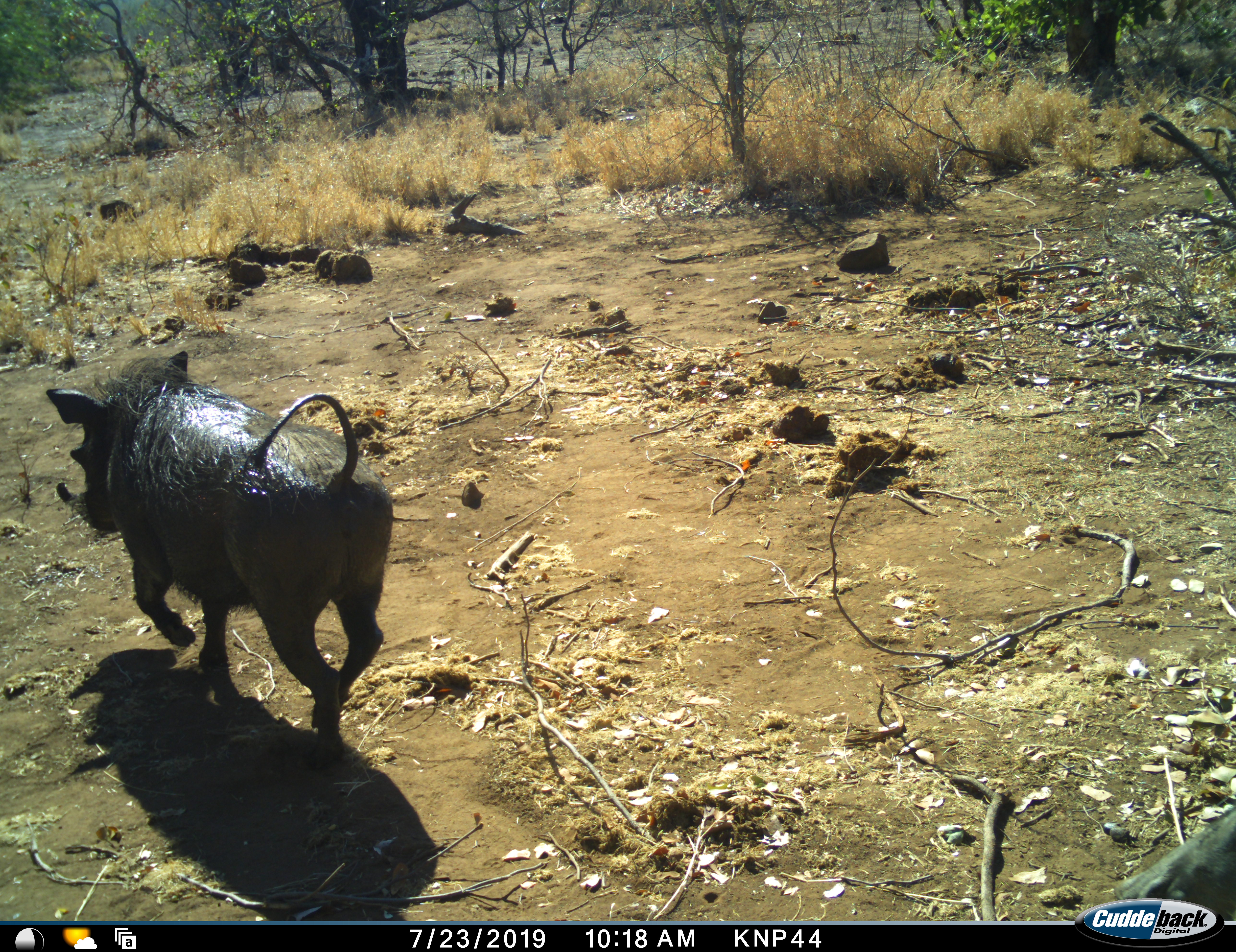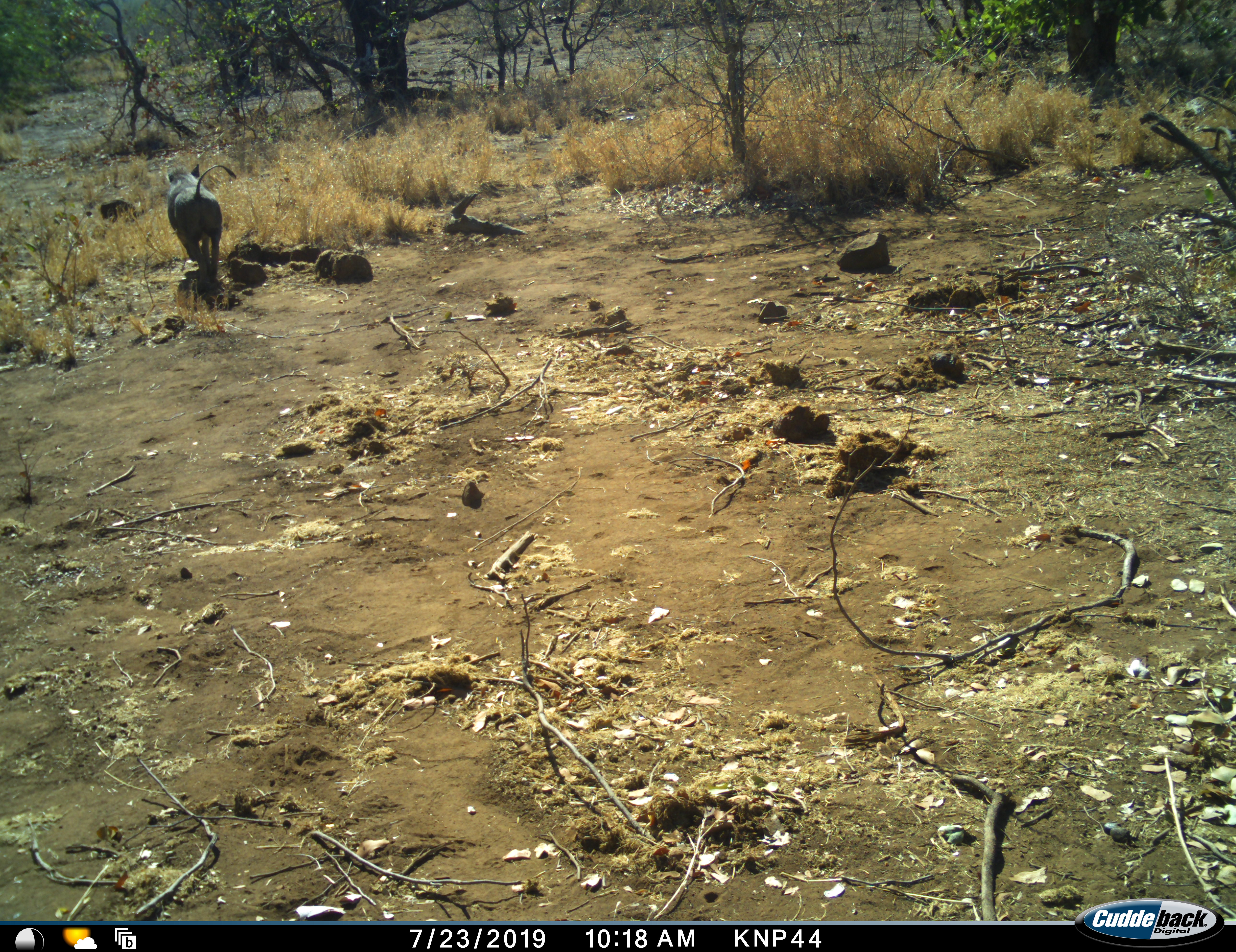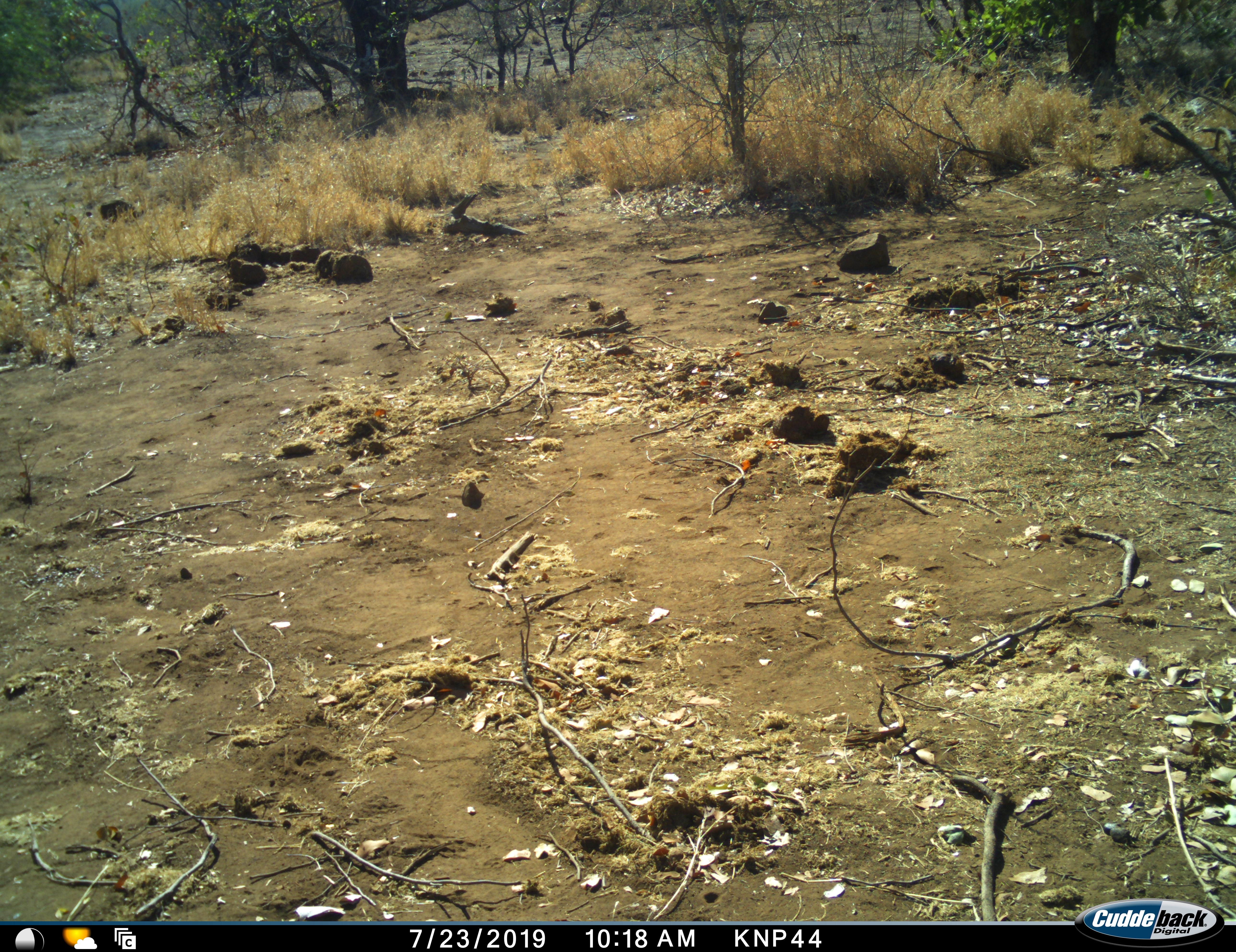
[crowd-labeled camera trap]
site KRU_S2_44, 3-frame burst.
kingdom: Animalia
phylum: Chordata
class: Mammalia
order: Artiodactyla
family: Suidae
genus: Phacochoerus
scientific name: Phacochoerus africanus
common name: warthog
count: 1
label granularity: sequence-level